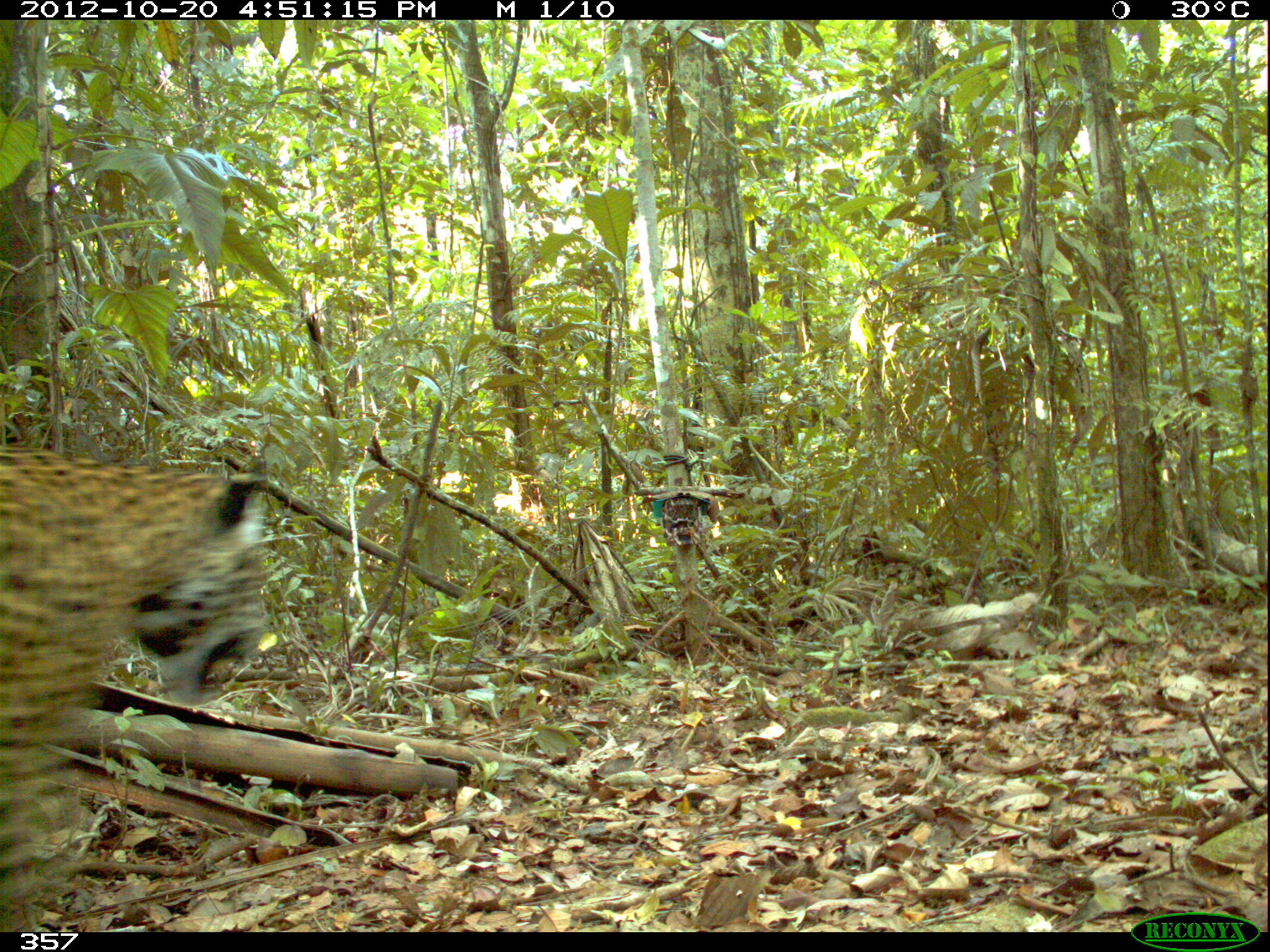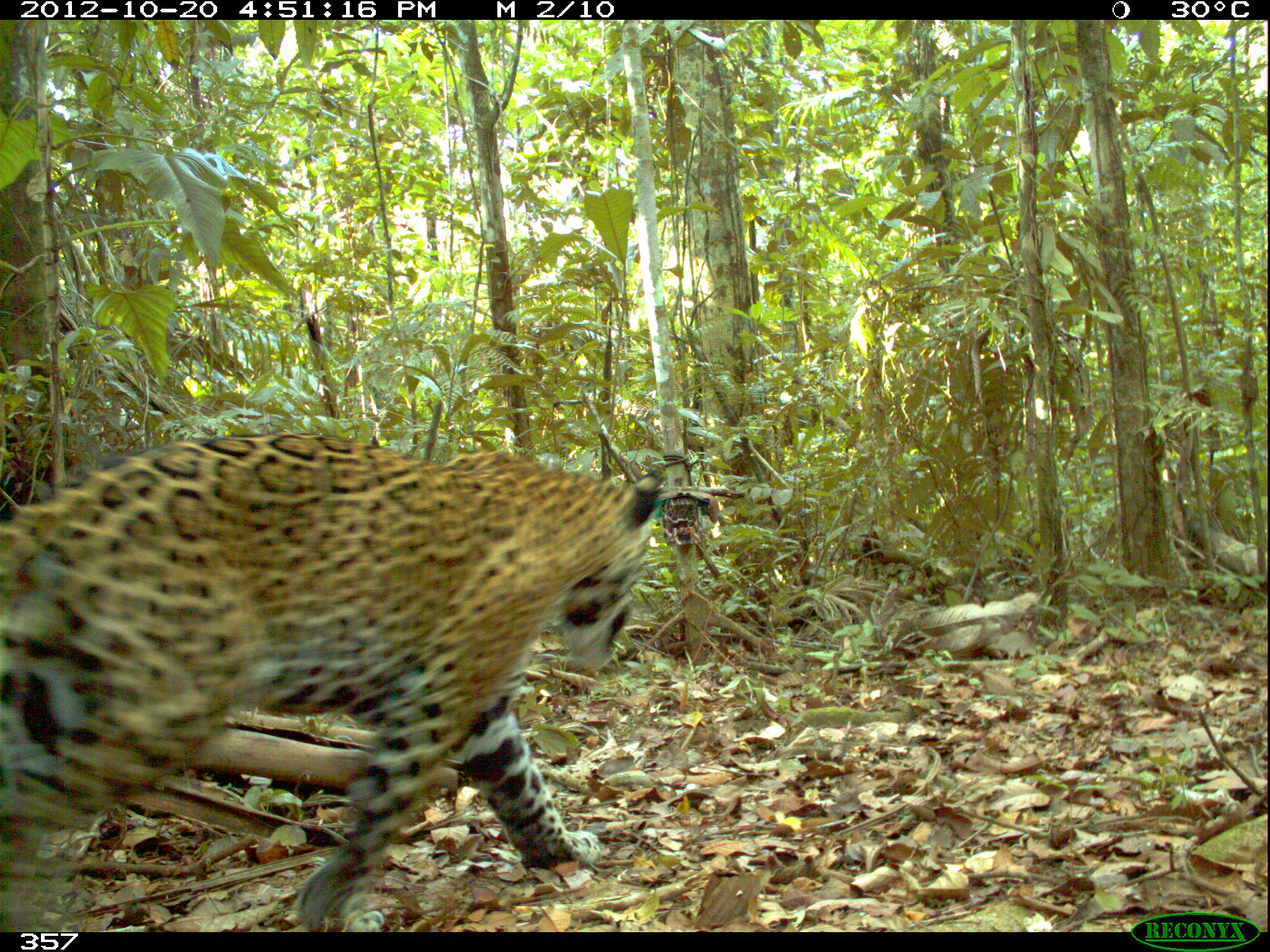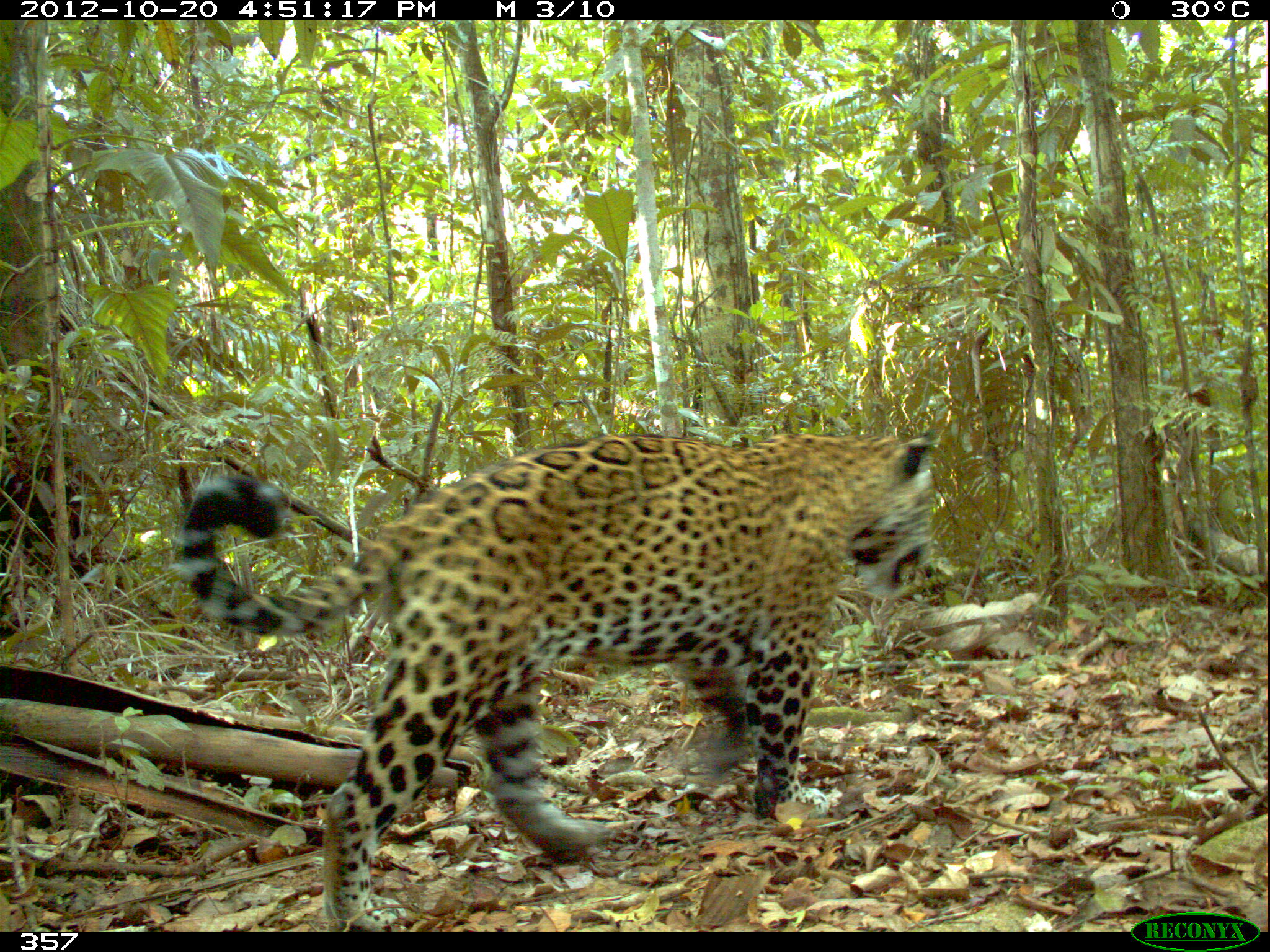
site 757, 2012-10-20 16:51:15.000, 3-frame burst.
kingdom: Animalia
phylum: Chordata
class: Mammalia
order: Carnivora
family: Felidae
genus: Panthera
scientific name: Panthera onca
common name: jaguar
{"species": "Panthera onca (jaguar)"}